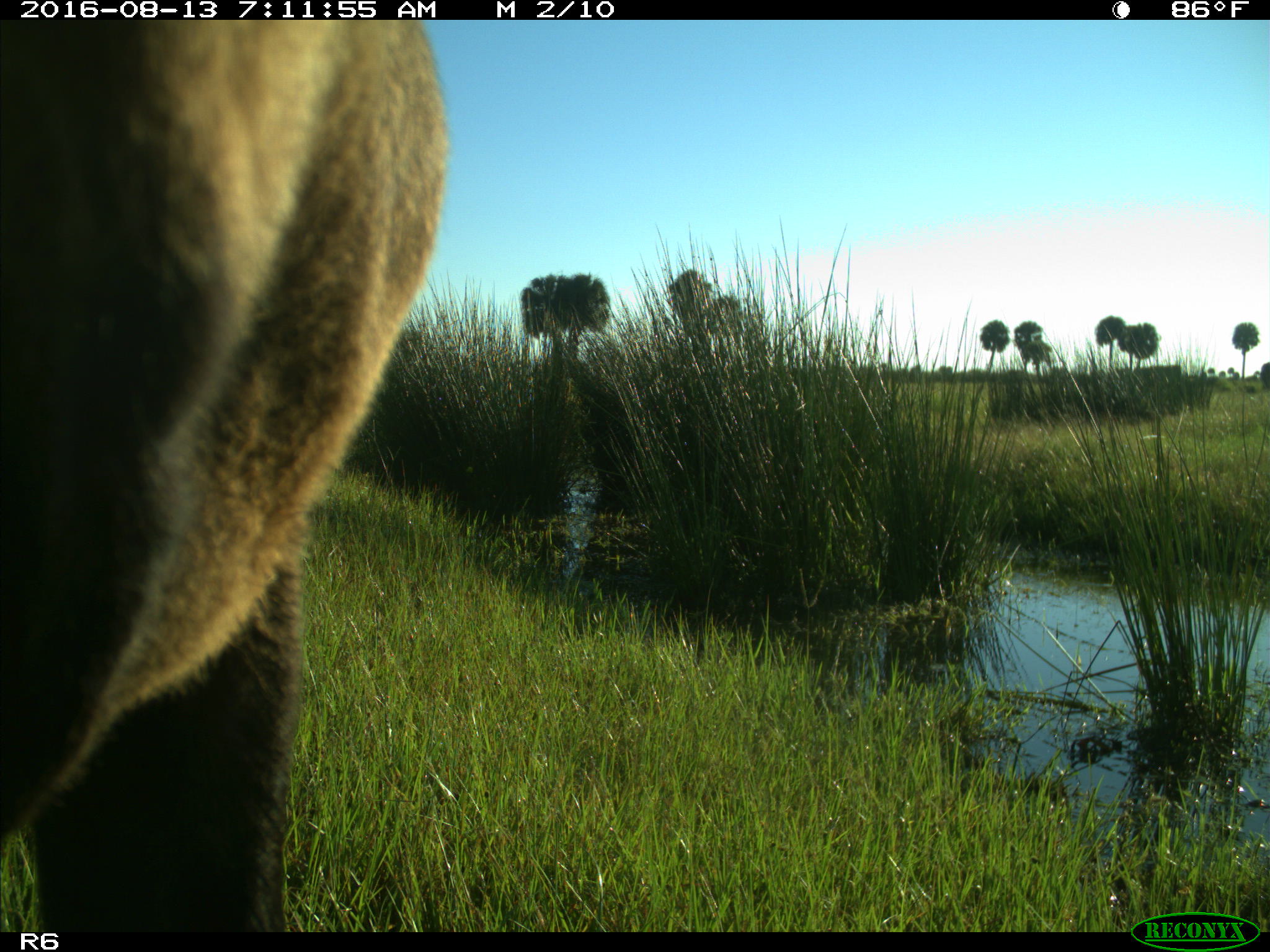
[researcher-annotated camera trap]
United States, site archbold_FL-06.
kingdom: Animalia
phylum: Chordata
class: Mammalia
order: Artiodactyla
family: Bovidae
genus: Bos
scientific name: Bos taurus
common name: domestic cow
Bos taurus (domestic cow).